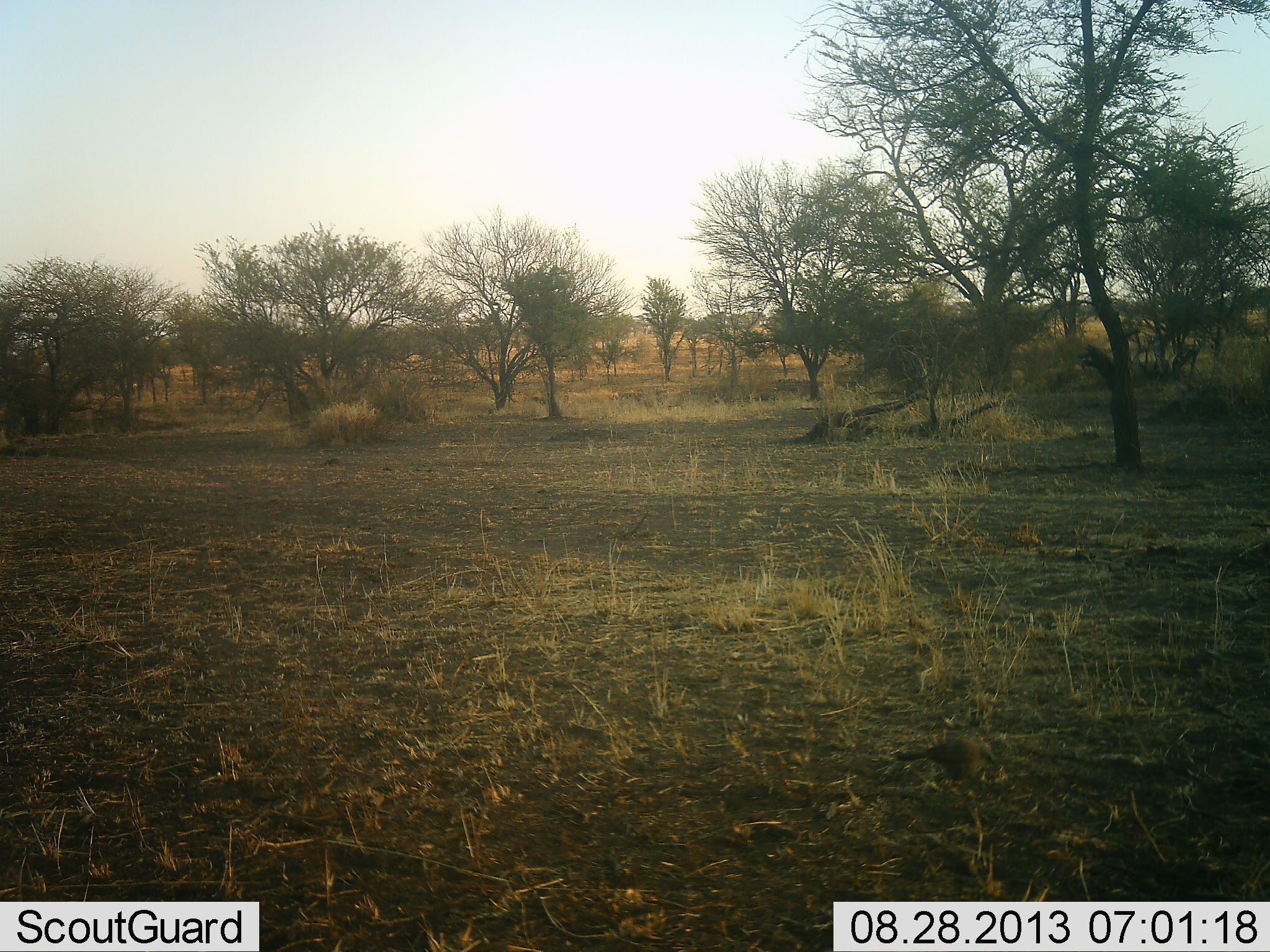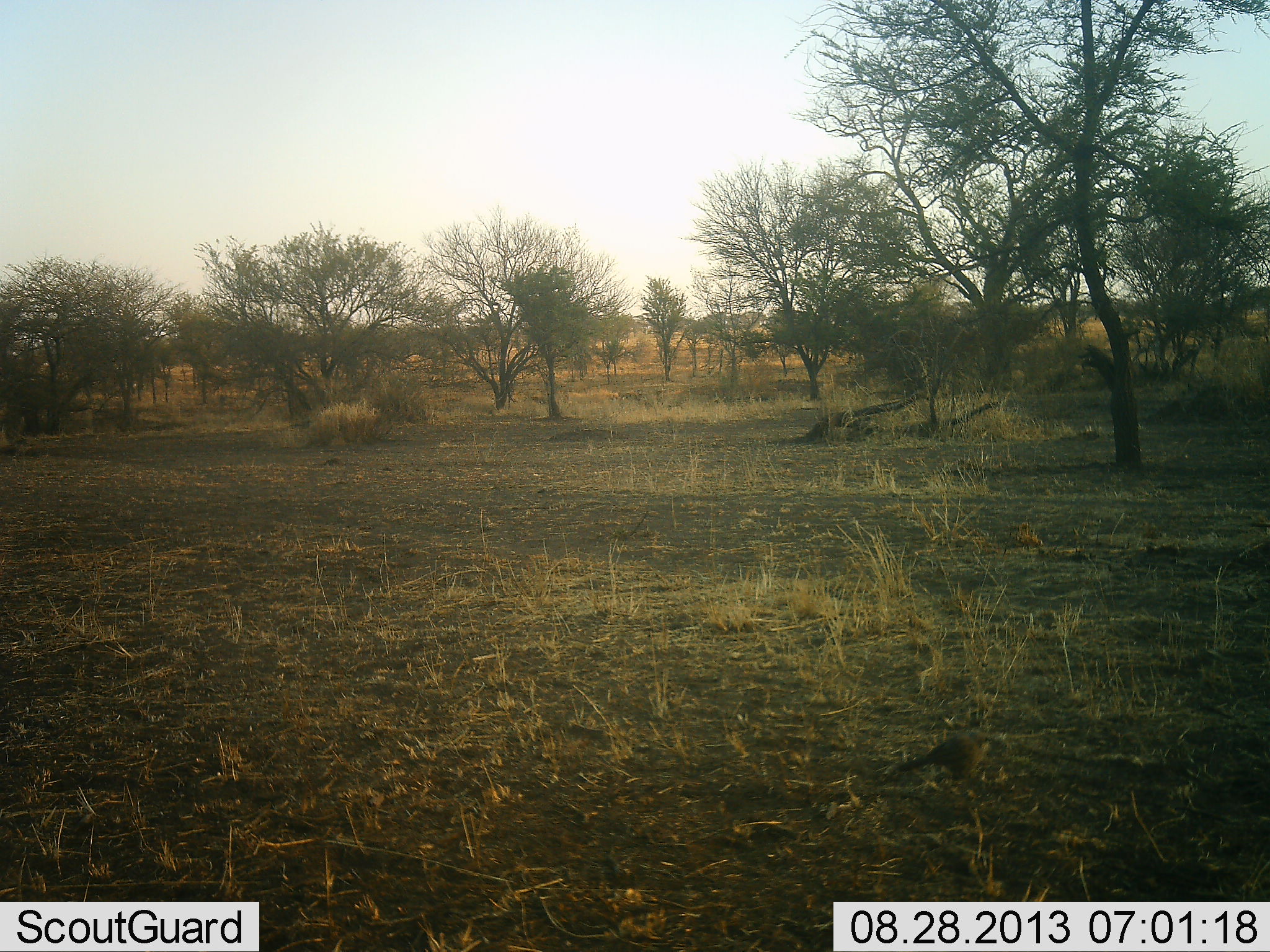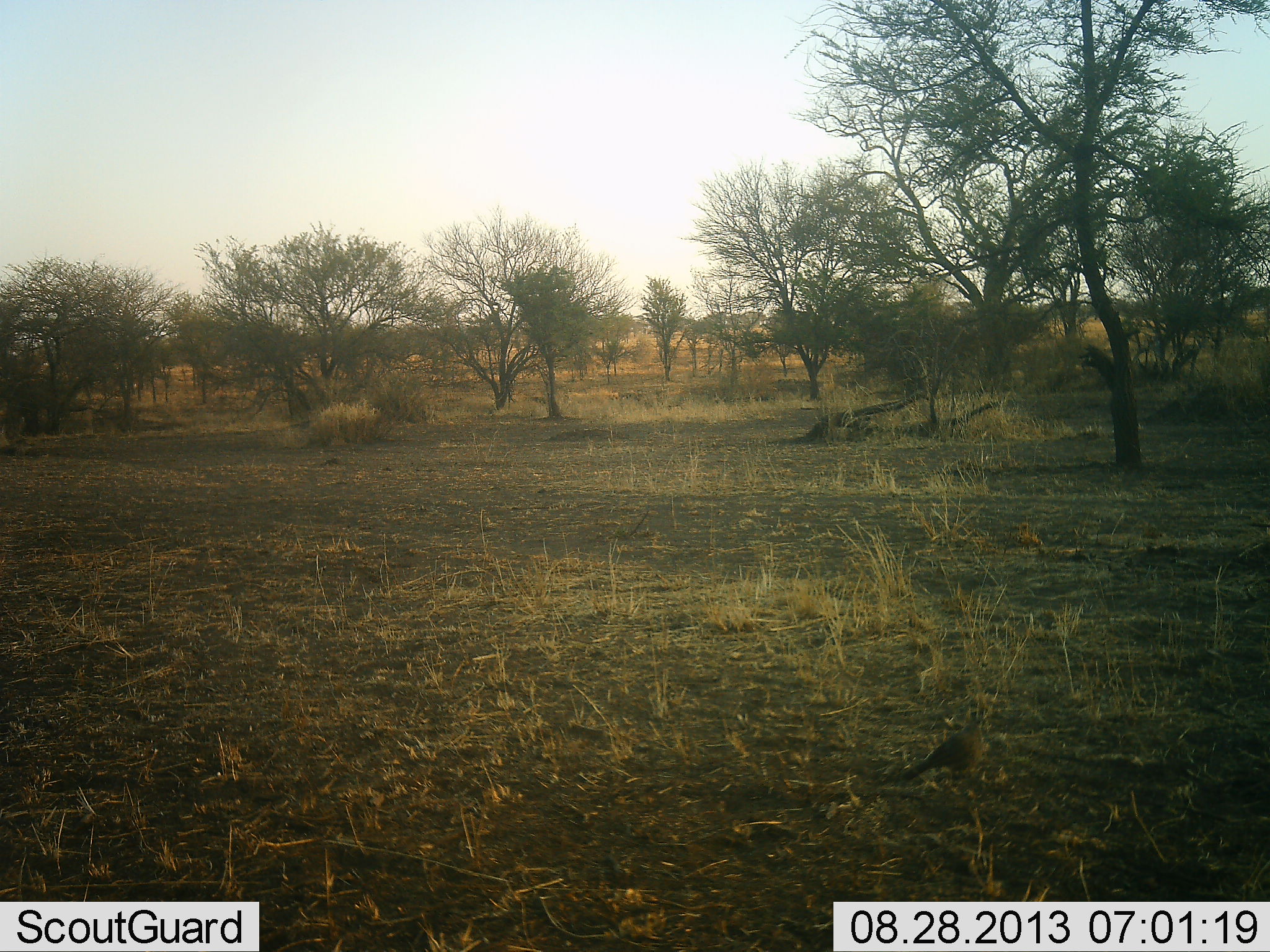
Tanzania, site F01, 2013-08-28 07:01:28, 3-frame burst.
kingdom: Animalia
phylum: Chordata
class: Aves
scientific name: Aves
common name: bird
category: otherbird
Otherbird (bird) (Aves), count 1. Behavior (volunteer vote fractions): standing 44%, resting 0%, moving 22%, interacting 0%. Young present (vote fraction): 0%. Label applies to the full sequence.